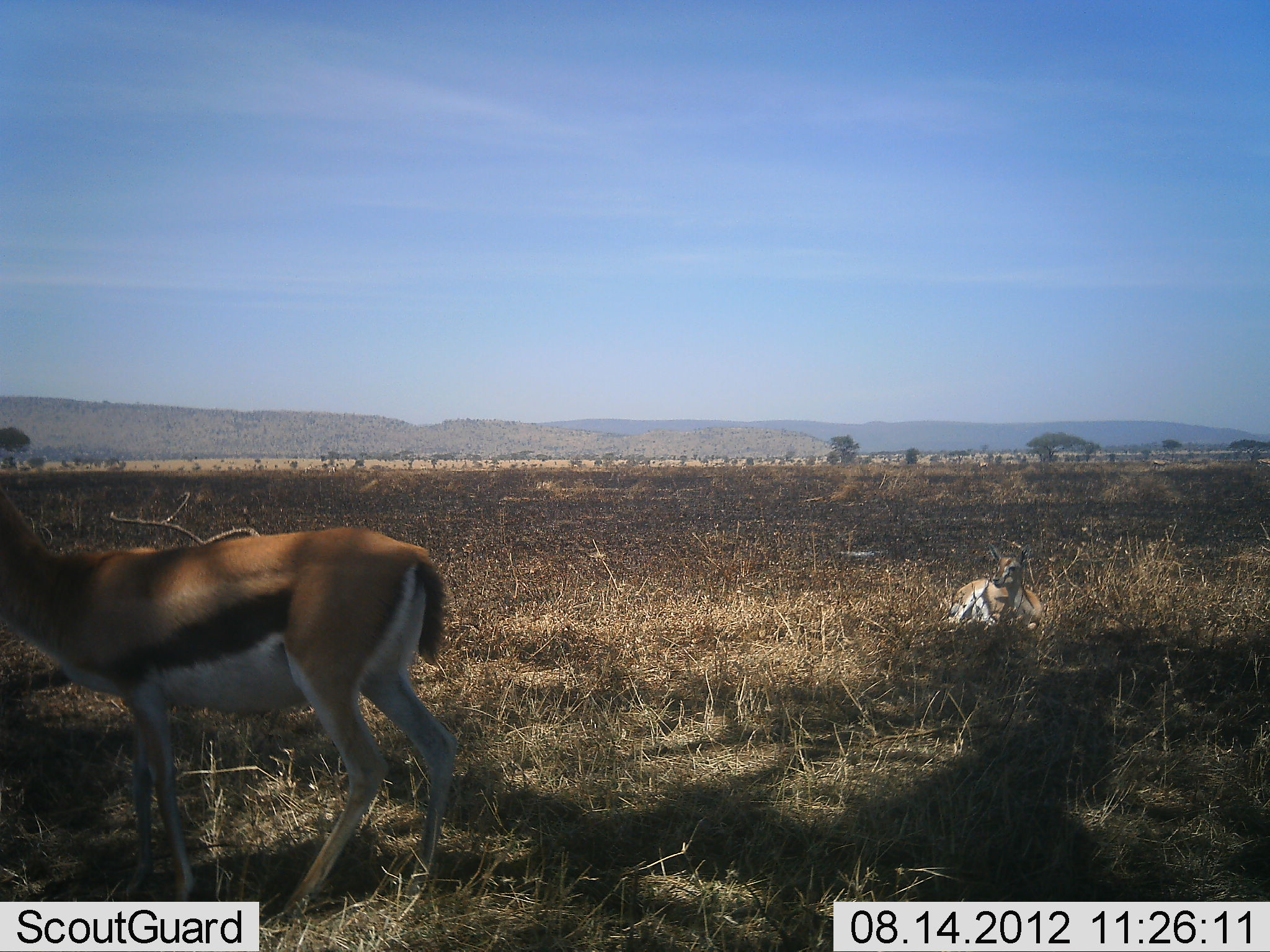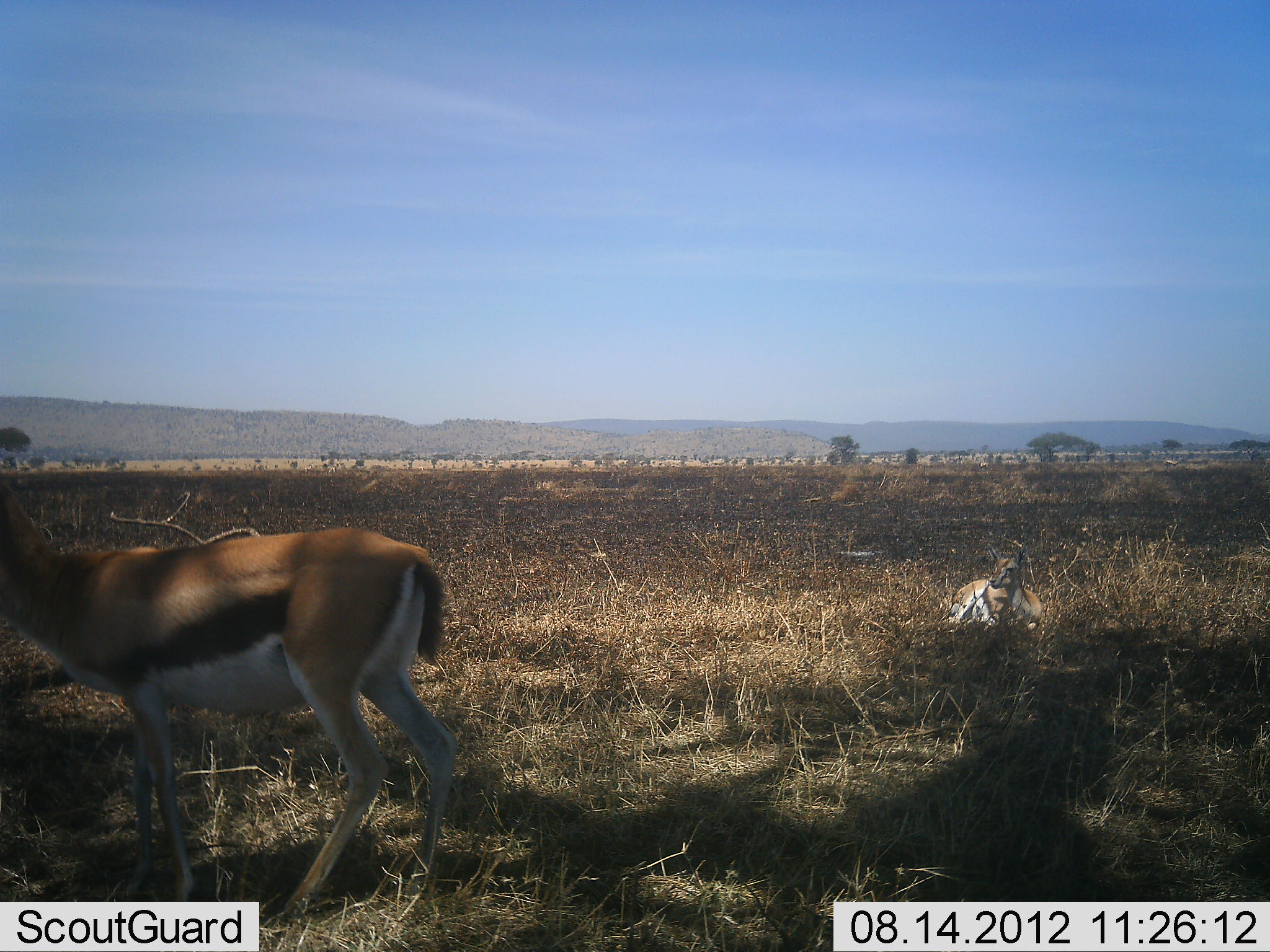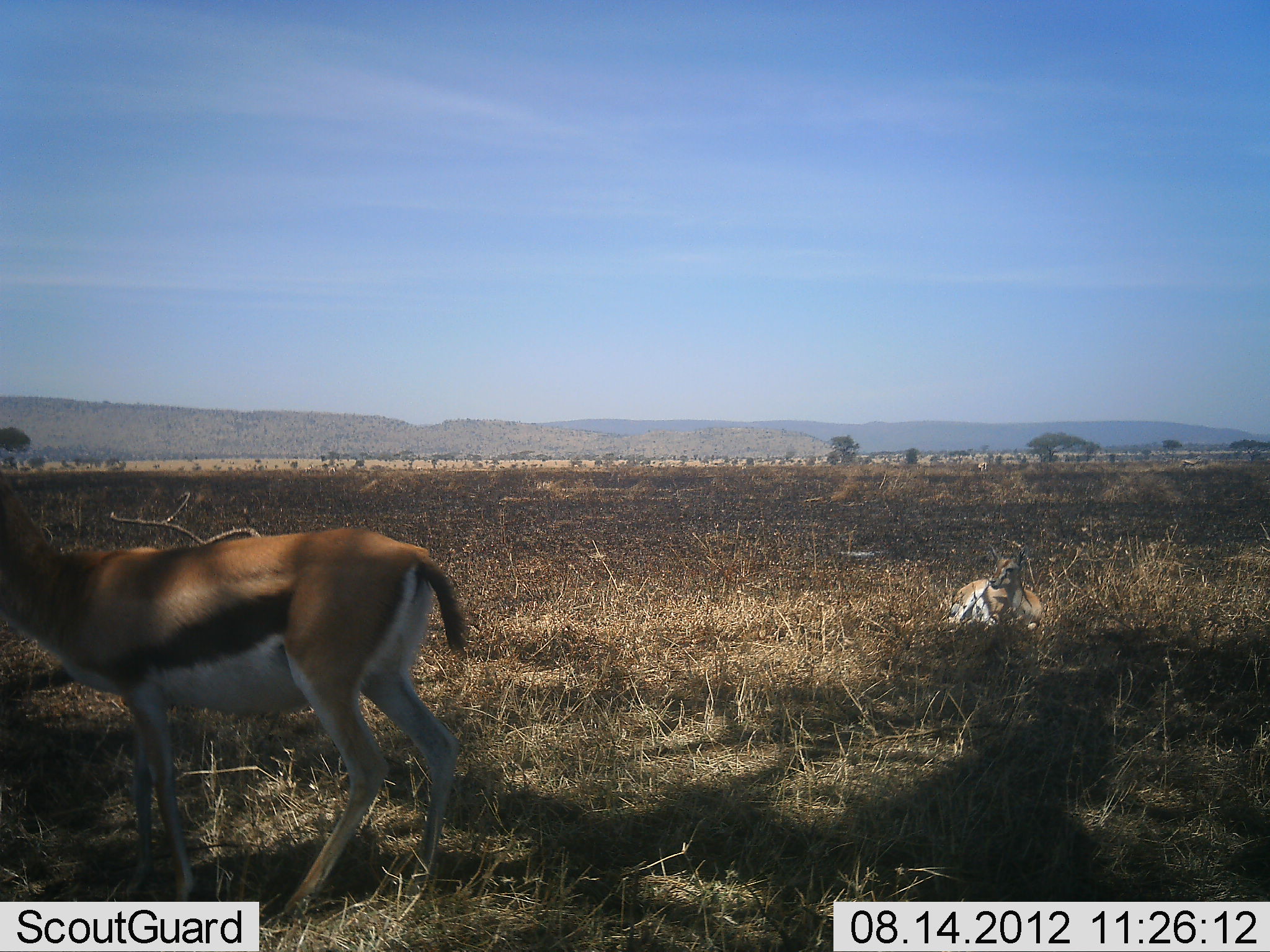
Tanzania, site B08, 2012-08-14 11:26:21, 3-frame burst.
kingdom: Animalia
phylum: Chordata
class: Mammalia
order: Artiodactyla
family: Bovidae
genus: Eudorcas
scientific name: Eudorcas thomsonii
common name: thomson's gazelle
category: gazellethomsons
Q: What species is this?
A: Gazellethomsons (thomson's gazelle) (Eudorcas thomsonii).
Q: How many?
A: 2.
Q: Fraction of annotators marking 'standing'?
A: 70%.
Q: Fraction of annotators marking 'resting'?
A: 100%.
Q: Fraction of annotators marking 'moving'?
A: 0%.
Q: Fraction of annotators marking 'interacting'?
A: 0%.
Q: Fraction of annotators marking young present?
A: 10%.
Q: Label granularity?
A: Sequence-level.